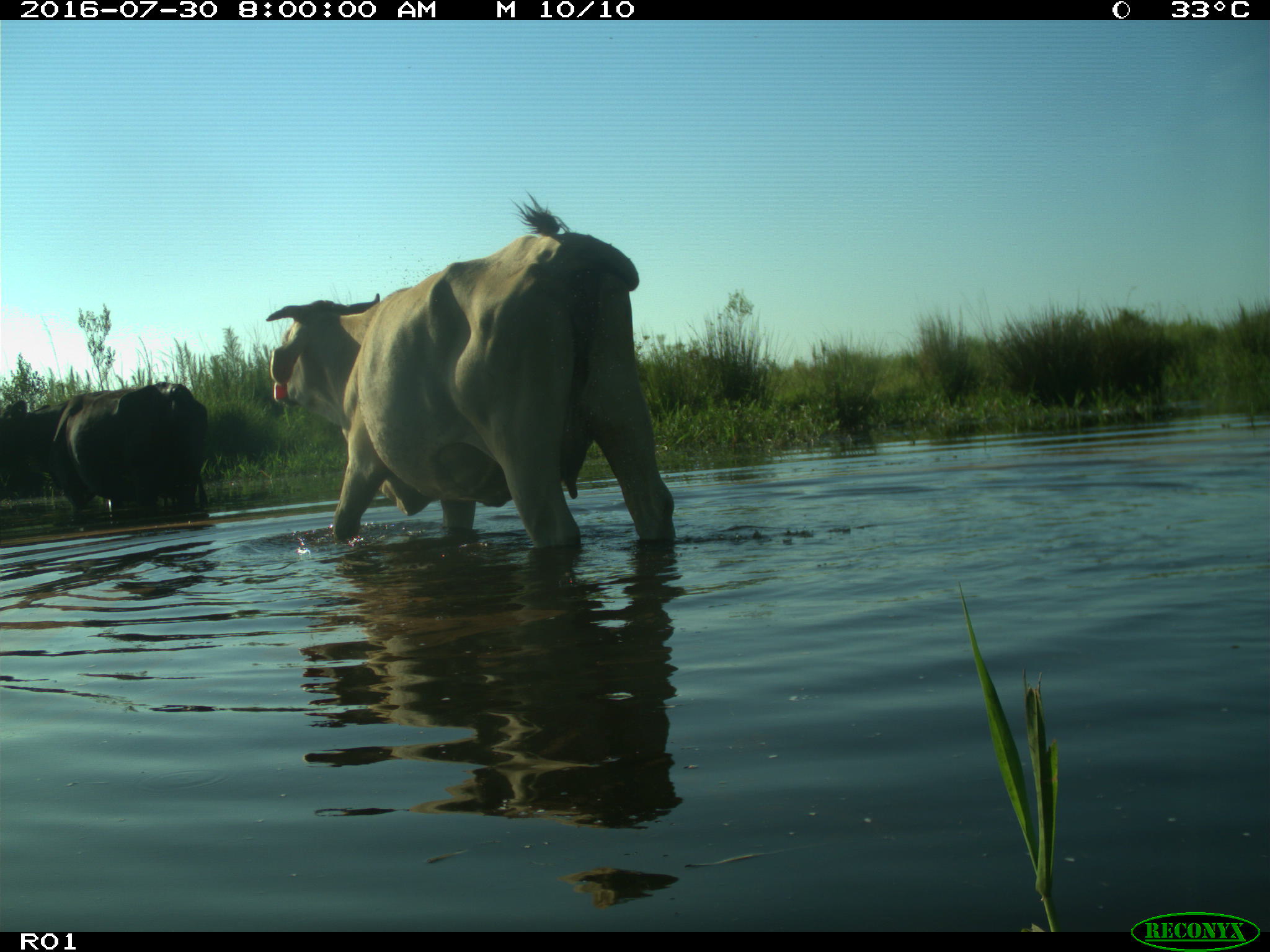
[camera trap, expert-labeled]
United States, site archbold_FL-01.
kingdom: Animalia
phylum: Chordata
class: Mammalia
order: Artiodactyla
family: Bovidae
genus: Bos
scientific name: Bos taurus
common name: domestic cow